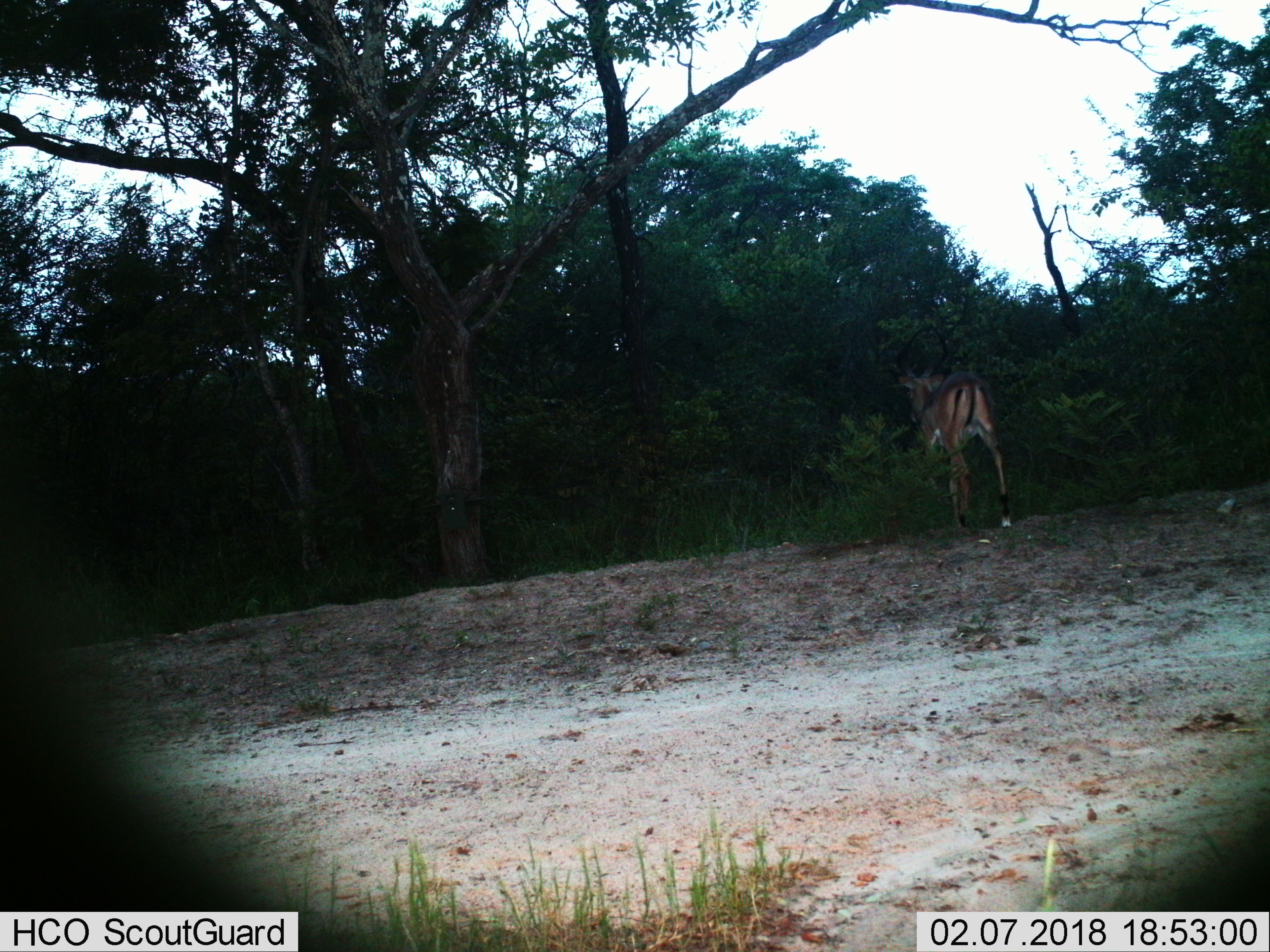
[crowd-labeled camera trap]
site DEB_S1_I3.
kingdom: Animalia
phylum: Chordata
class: Mammalia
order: Artiodactyla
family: Bovidae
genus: Aepyceros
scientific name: Aepyceros melampus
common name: impala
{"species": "impala (Aepyceros melampus)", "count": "1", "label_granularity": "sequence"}